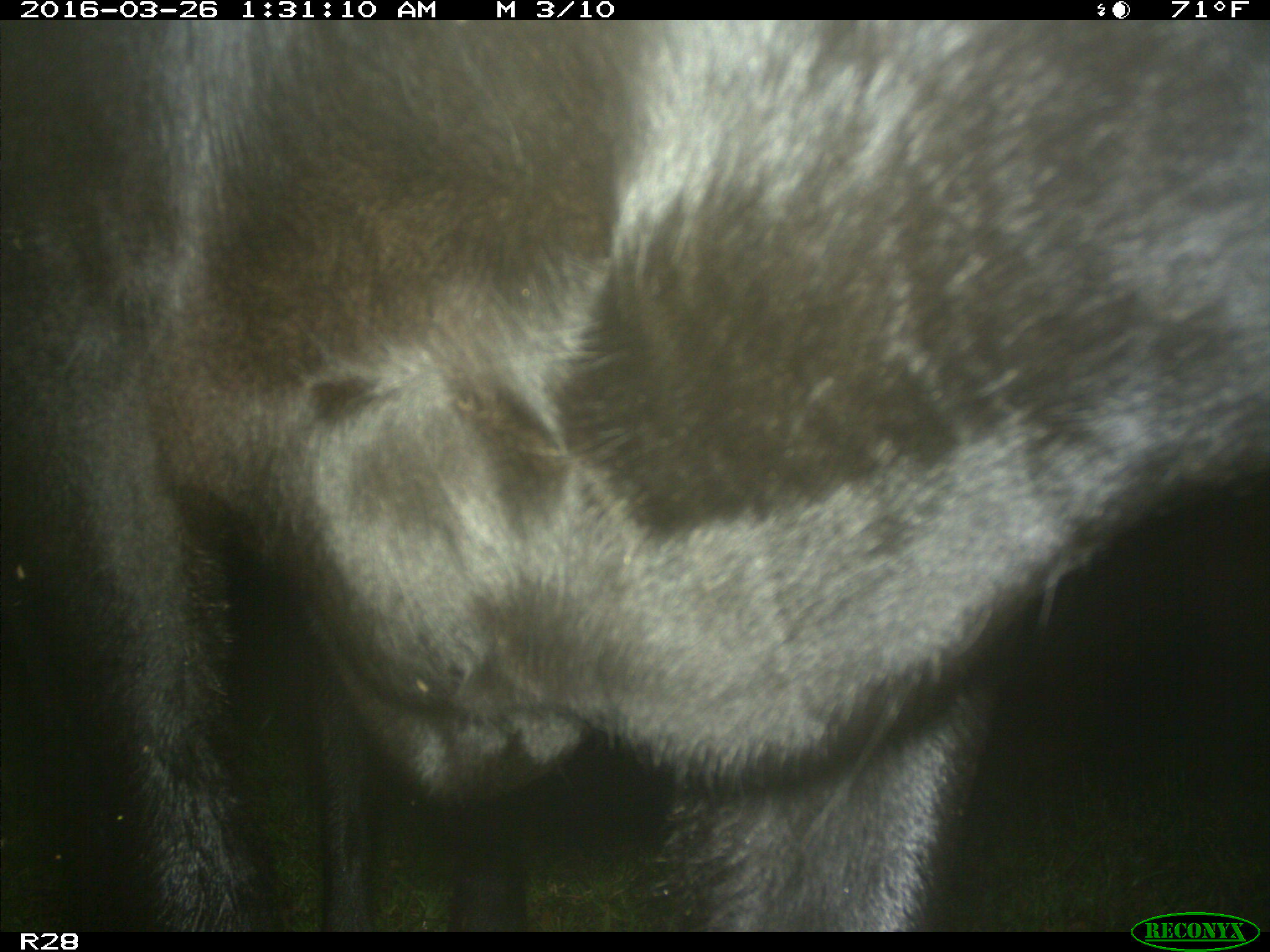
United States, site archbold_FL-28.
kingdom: Animalia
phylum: Chordata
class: Mammalia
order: Artiodactyla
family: Bovidae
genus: Bos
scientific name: Bos taurus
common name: domestic cow